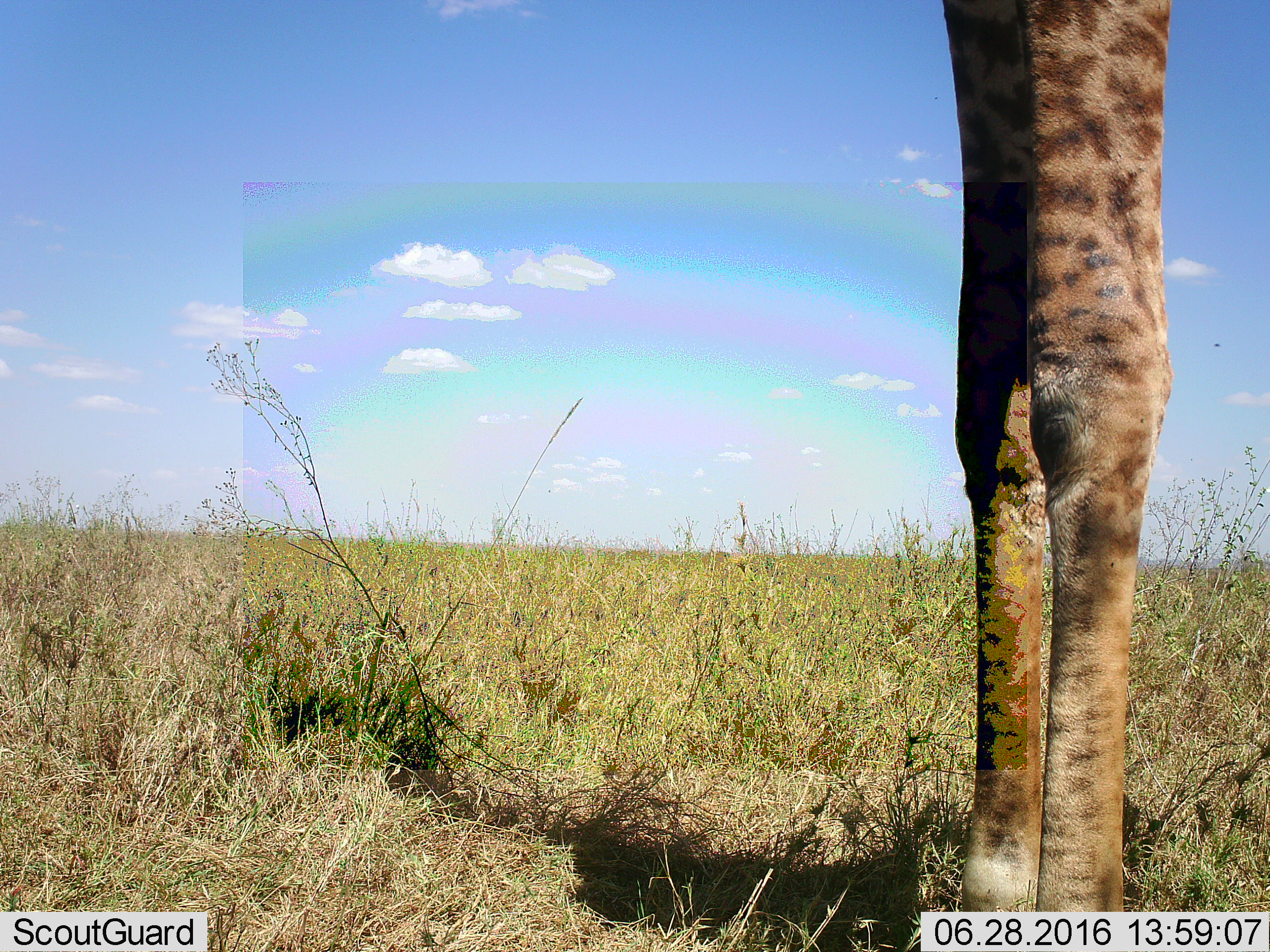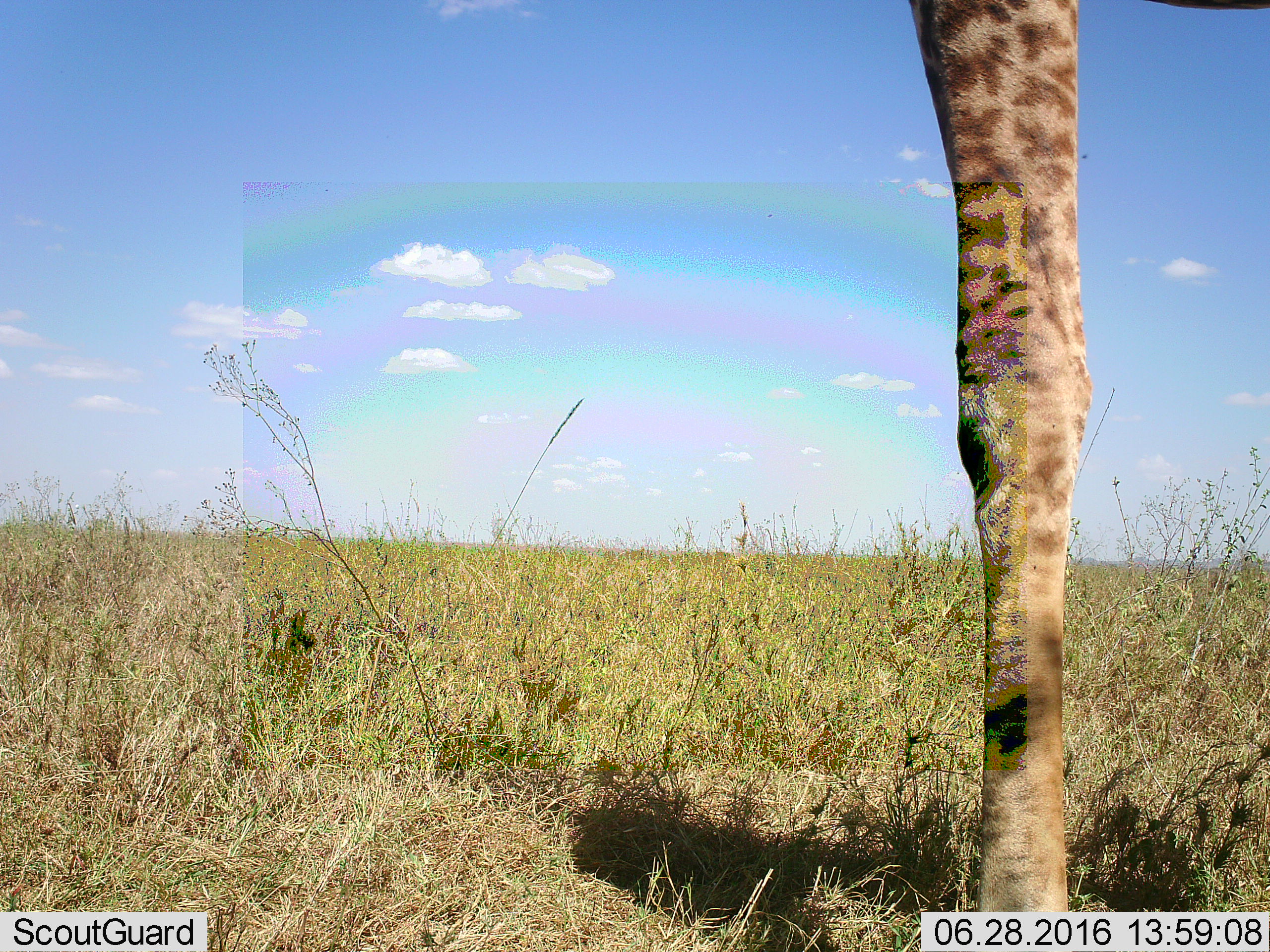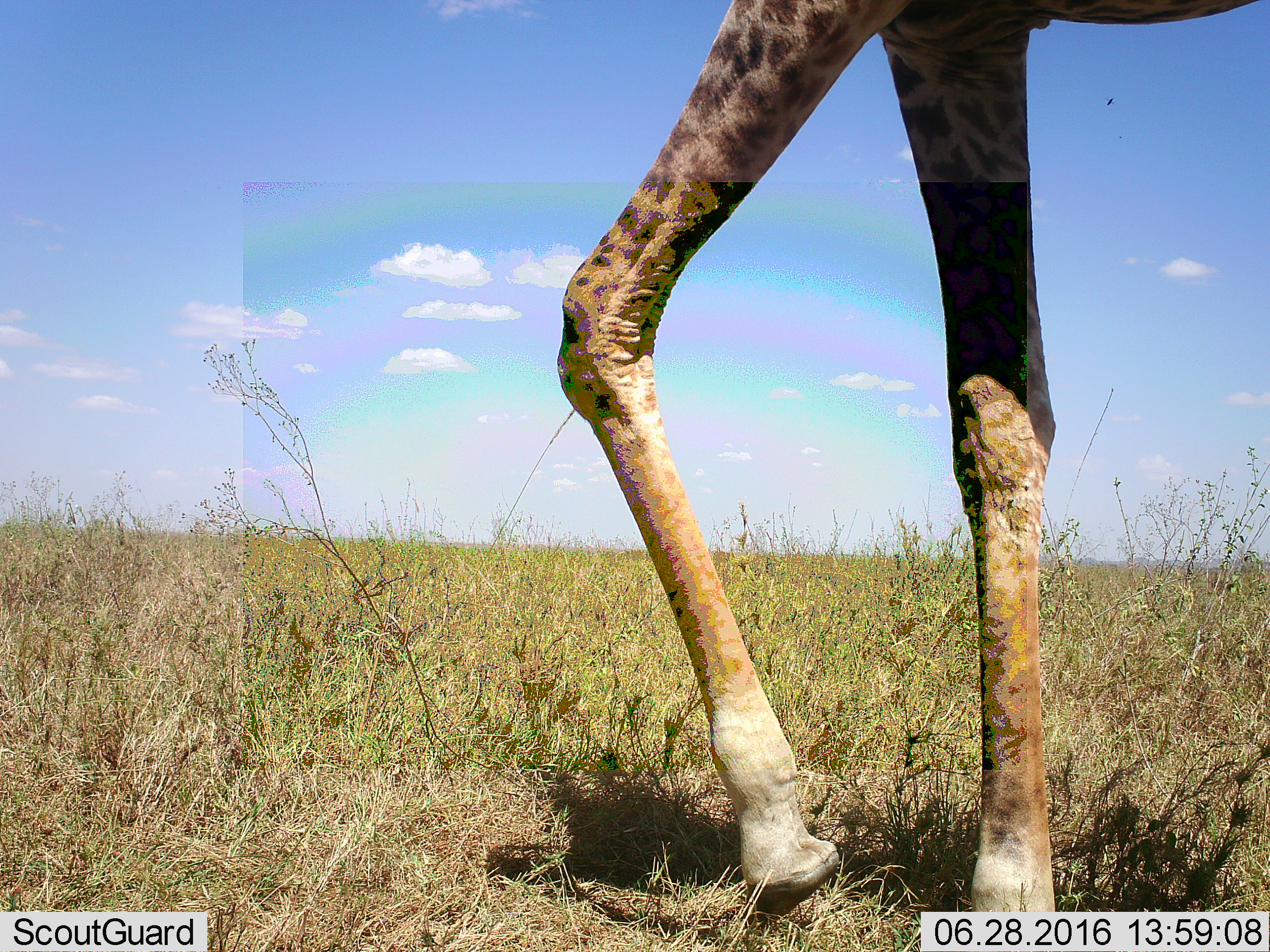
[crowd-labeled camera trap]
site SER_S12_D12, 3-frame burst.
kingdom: Animalia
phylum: Chordata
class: Mammalia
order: Artiodactyla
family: Giraffidae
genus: Giraffa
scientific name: Giraffa camelopardalis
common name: giraffe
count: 1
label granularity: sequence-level